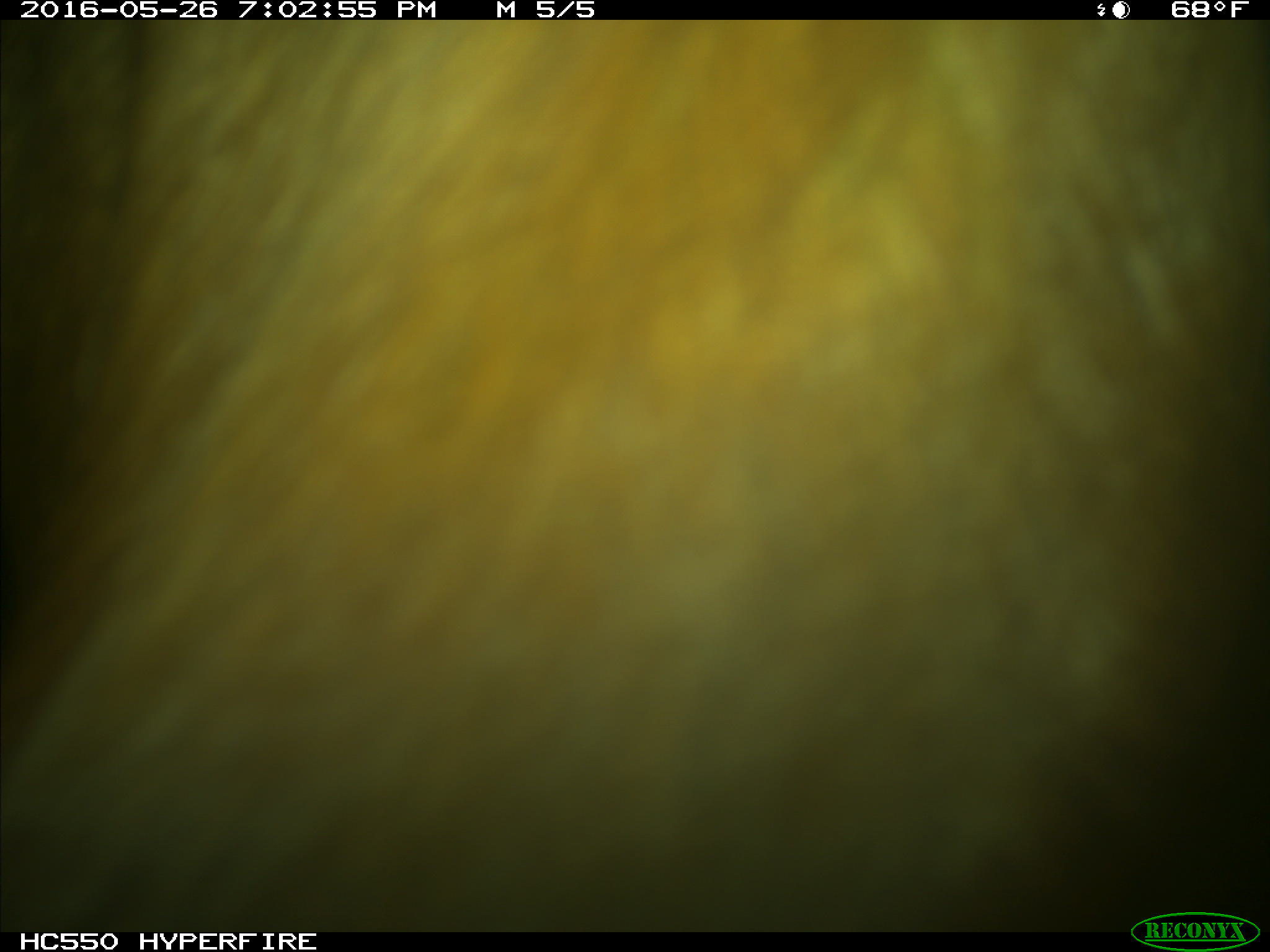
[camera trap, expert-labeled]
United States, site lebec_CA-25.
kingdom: Animalia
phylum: Chordata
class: Mammalia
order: Artiodactyla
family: Bovidae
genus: Bos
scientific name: Bos taurus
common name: domestic cow